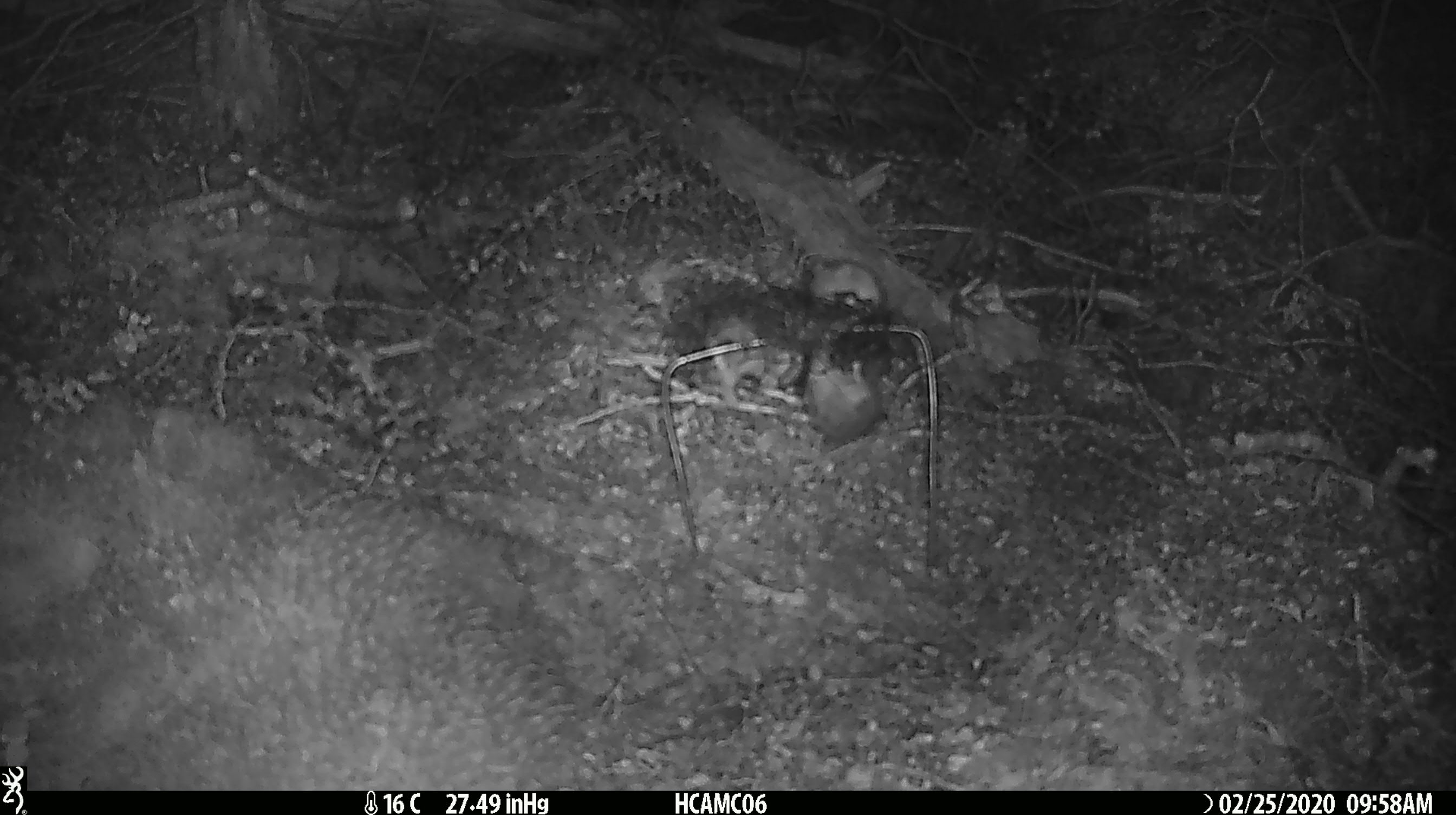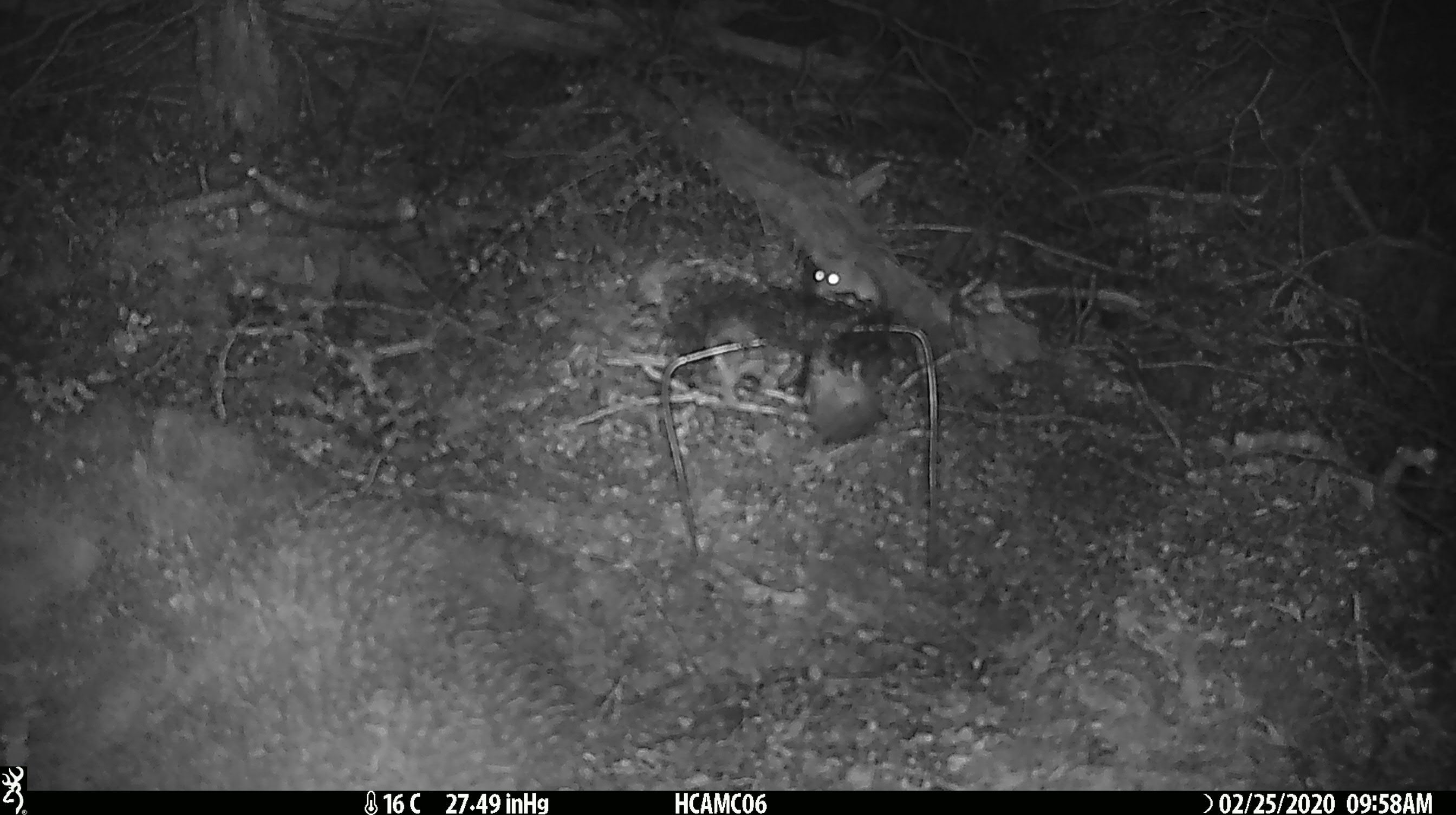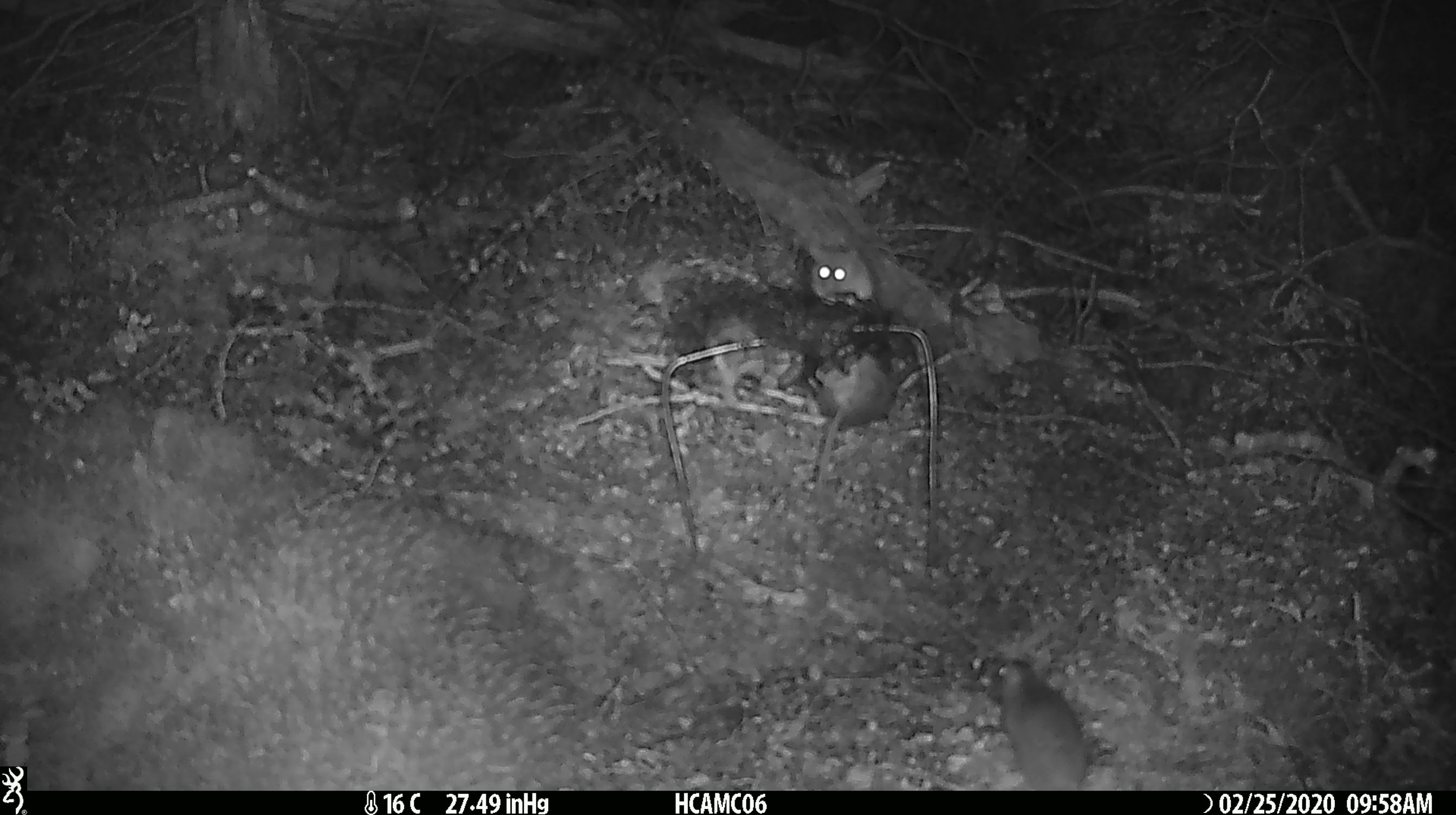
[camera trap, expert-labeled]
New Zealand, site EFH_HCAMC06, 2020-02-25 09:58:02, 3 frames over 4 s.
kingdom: Animalia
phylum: Chordata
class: Mammalia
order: Rodentia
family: Muridae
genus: Mus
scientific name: Mus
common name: mouse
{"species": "mouse (Mus)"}